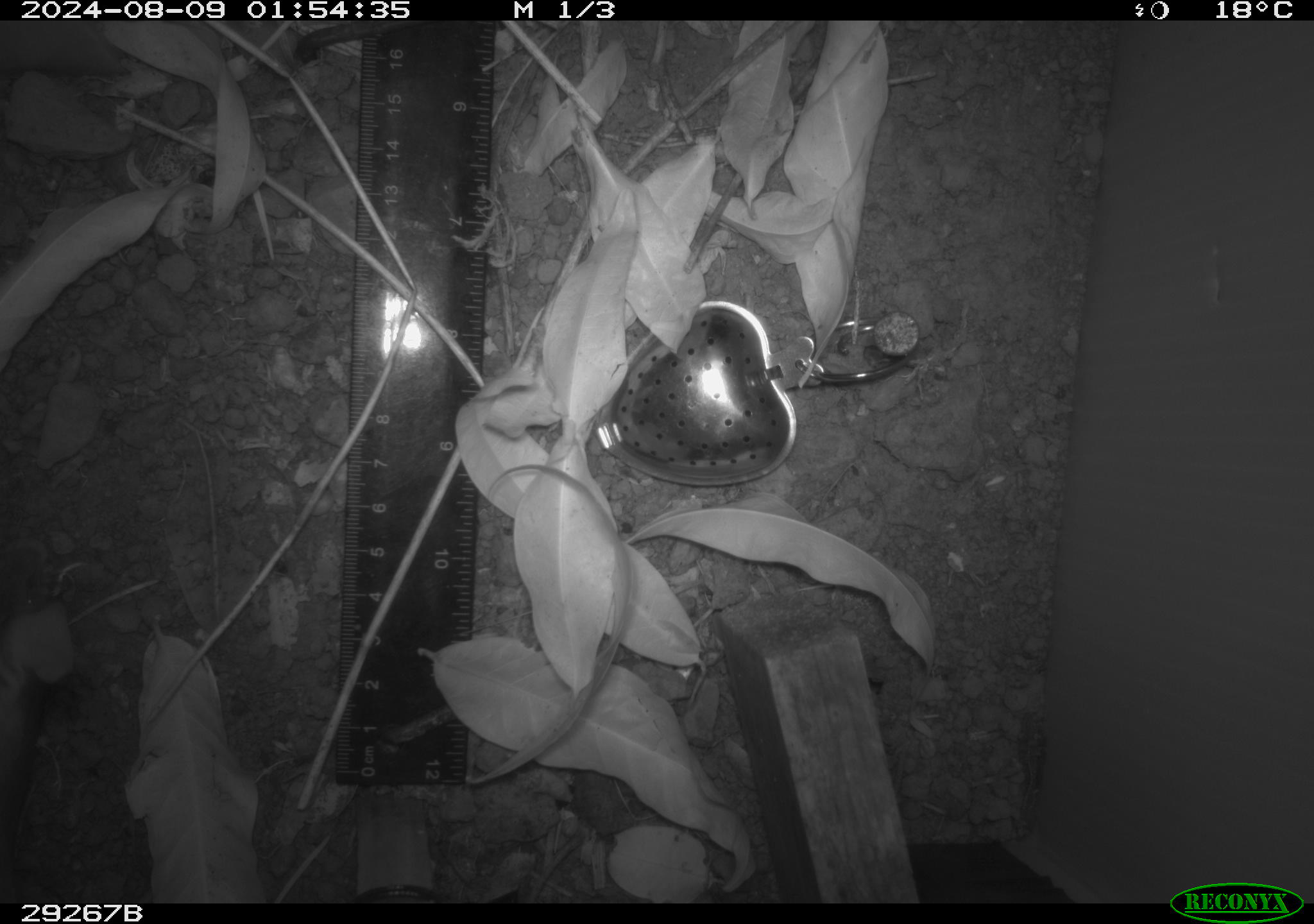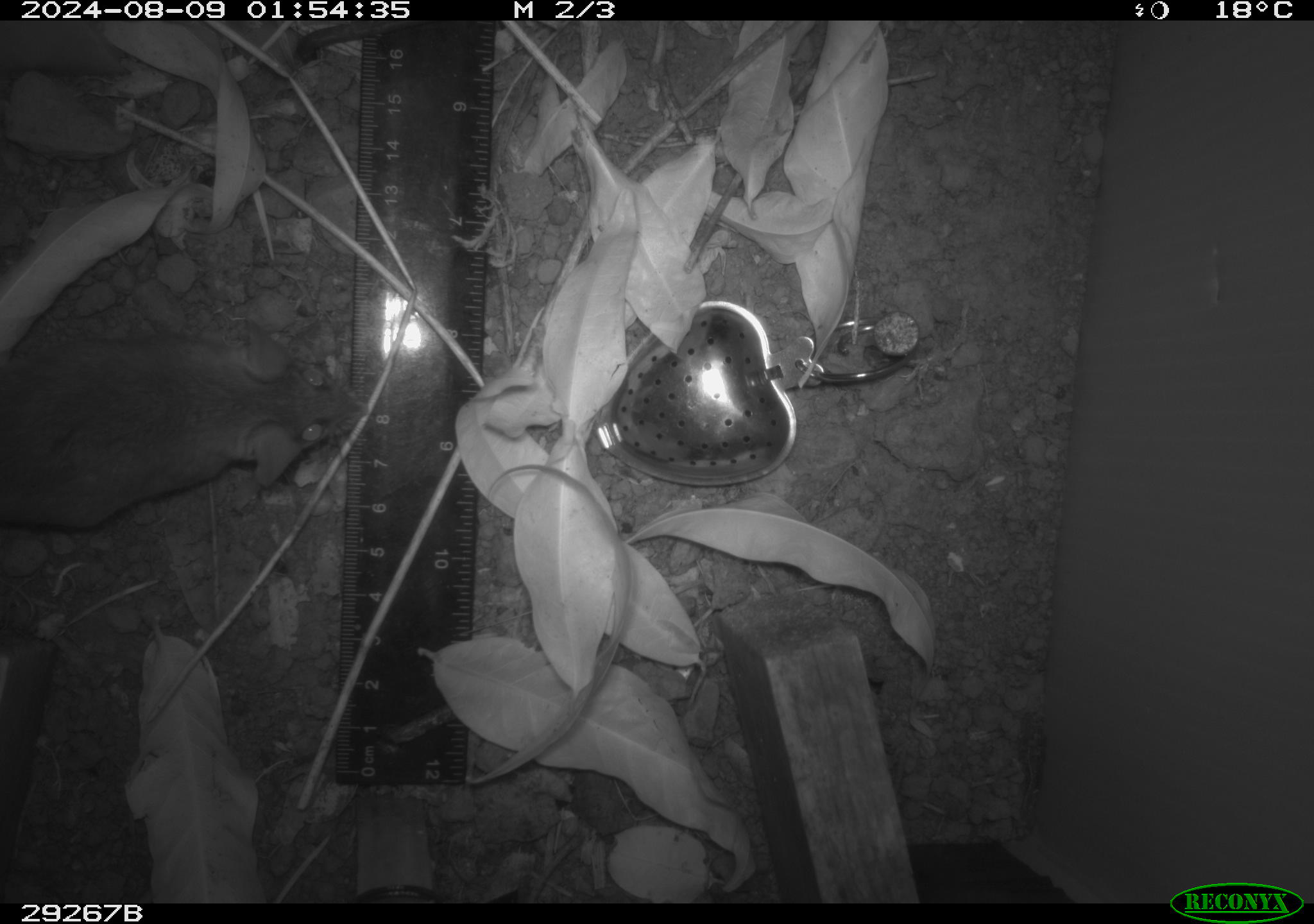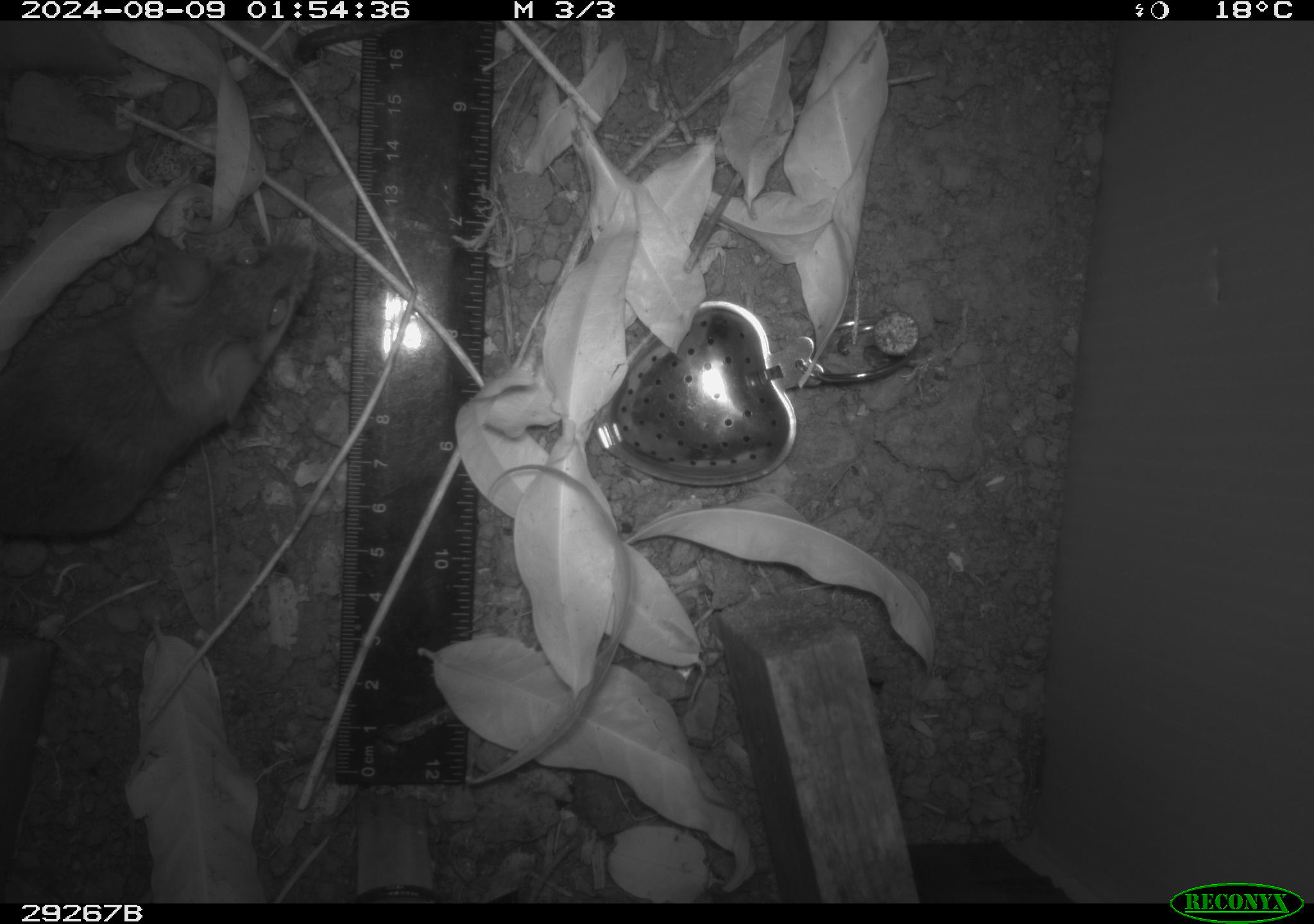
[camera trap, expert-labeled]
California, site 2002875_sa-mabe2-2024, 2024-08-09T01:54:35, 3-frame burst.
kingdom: Animalia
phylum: Chordata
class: Mammalia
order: Rodentia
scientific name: Rodentia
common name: mouse species